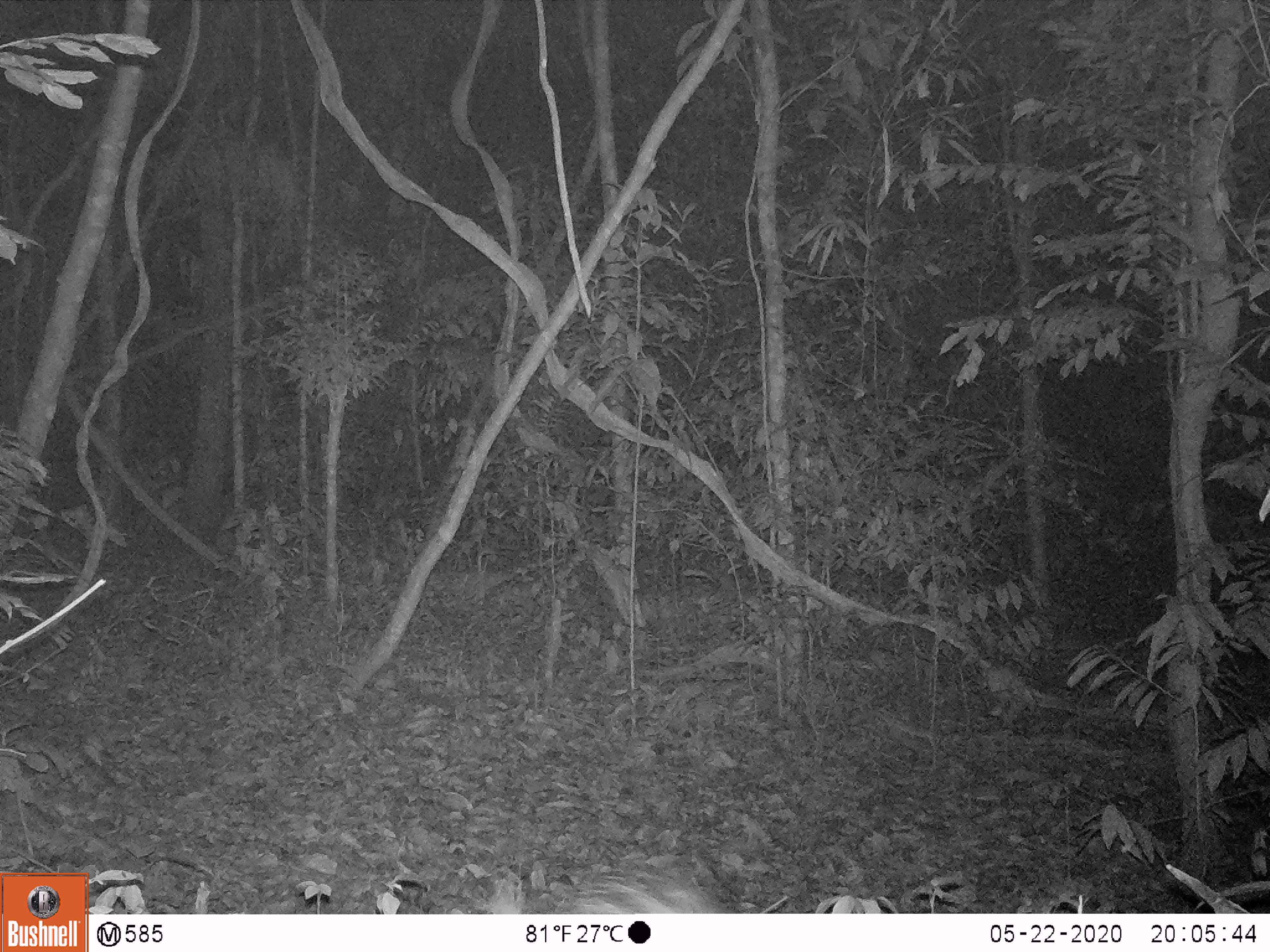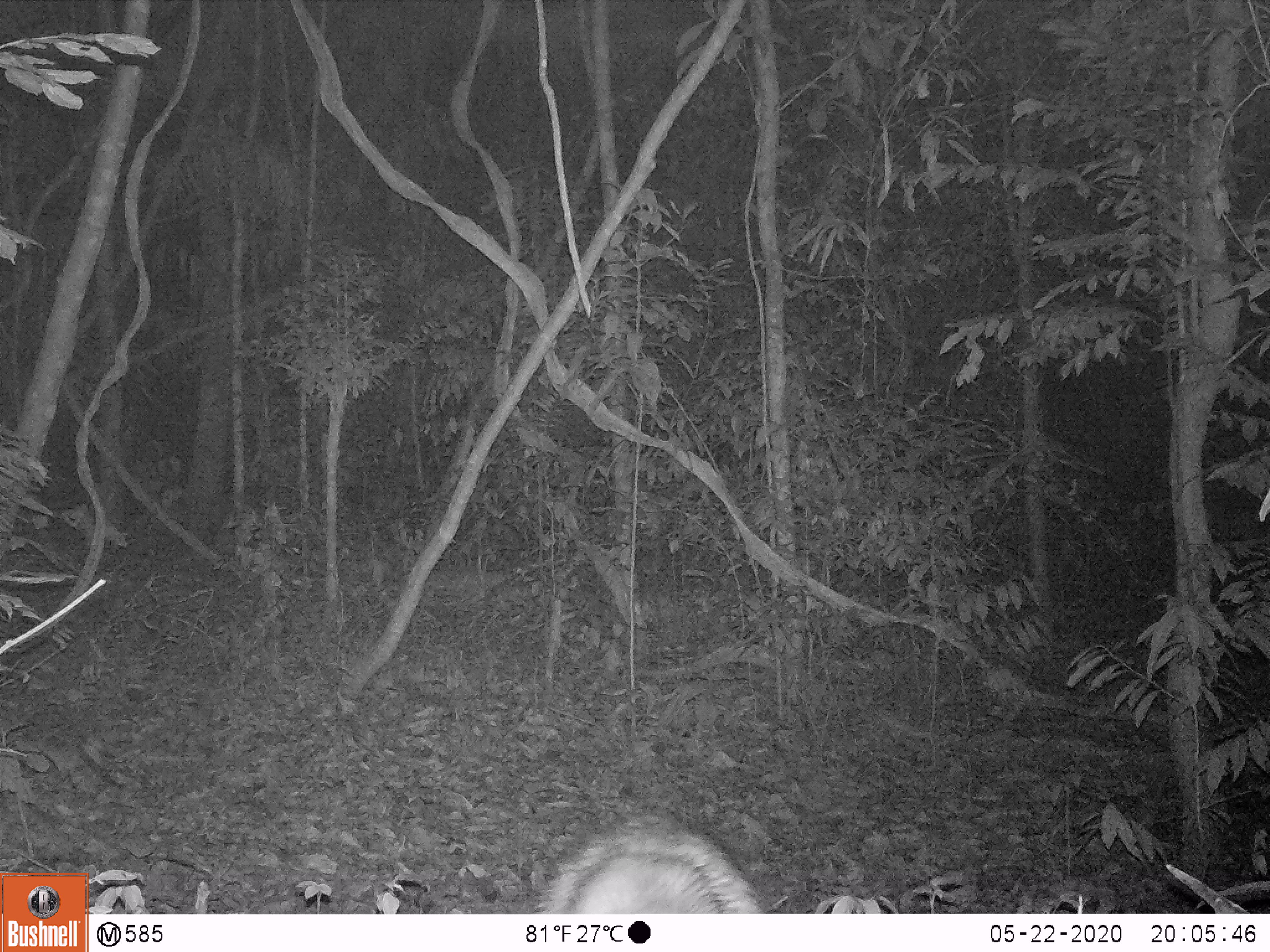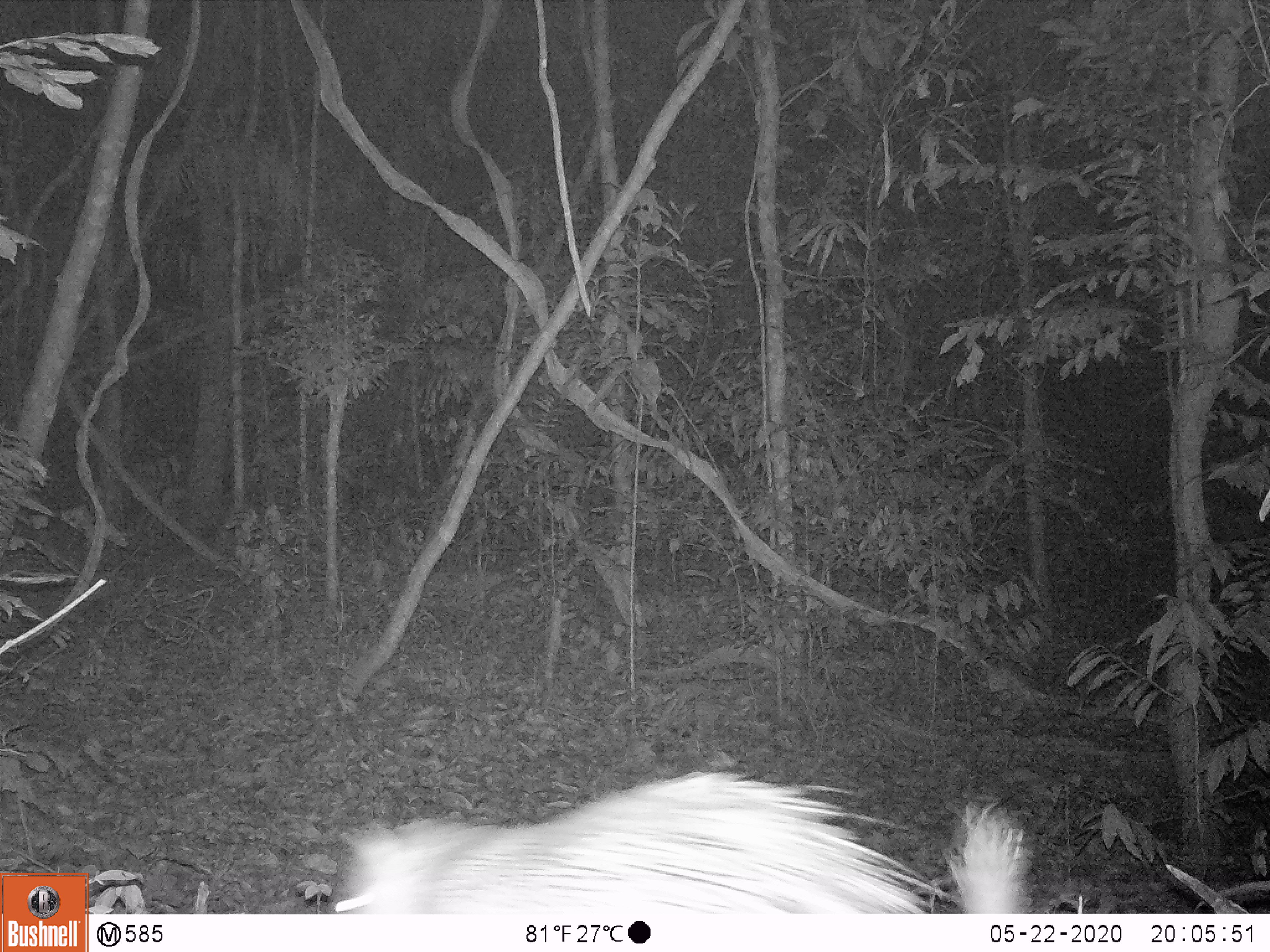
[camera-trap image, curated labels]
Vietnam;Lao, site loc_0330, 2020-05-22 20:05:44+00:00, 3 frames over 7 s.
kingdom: Animalia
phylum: Chordata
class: Mammalia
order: Rodentia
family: Hystricidae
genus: Atherurus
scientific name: Atherurus macrourus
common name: asiatic brush-tailed porcupine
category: asiatic brush tailed porcupine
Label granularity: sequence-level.